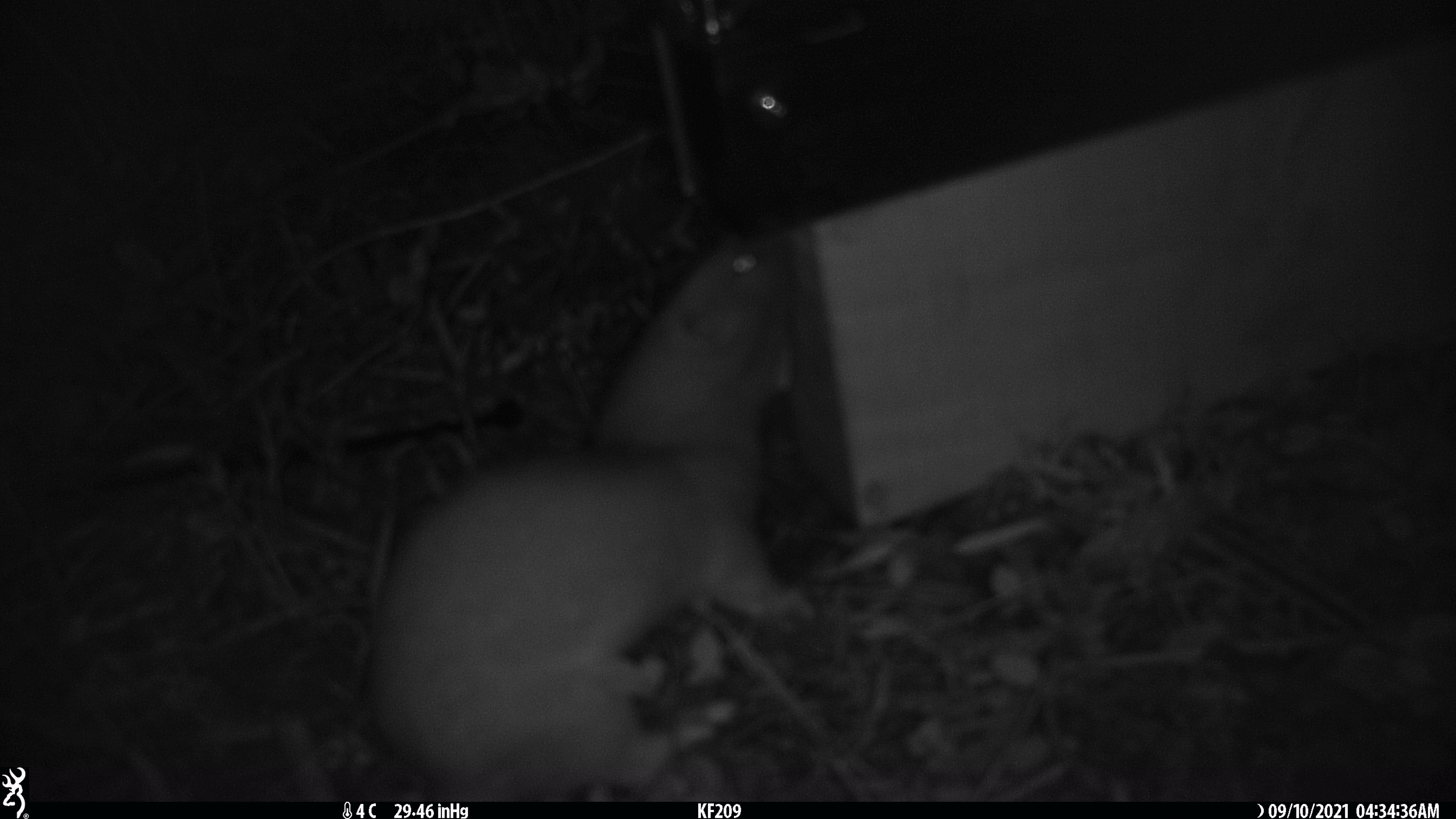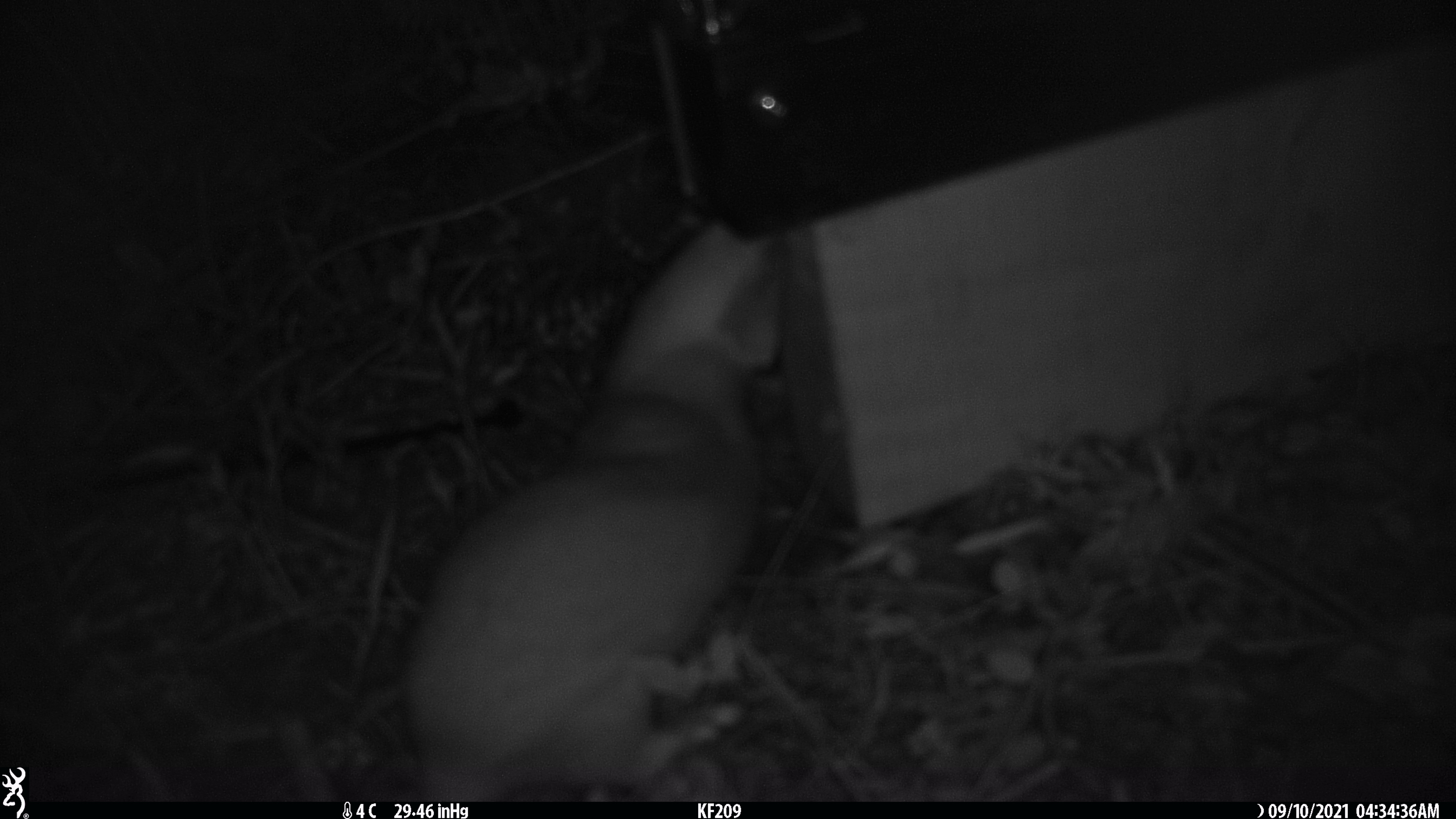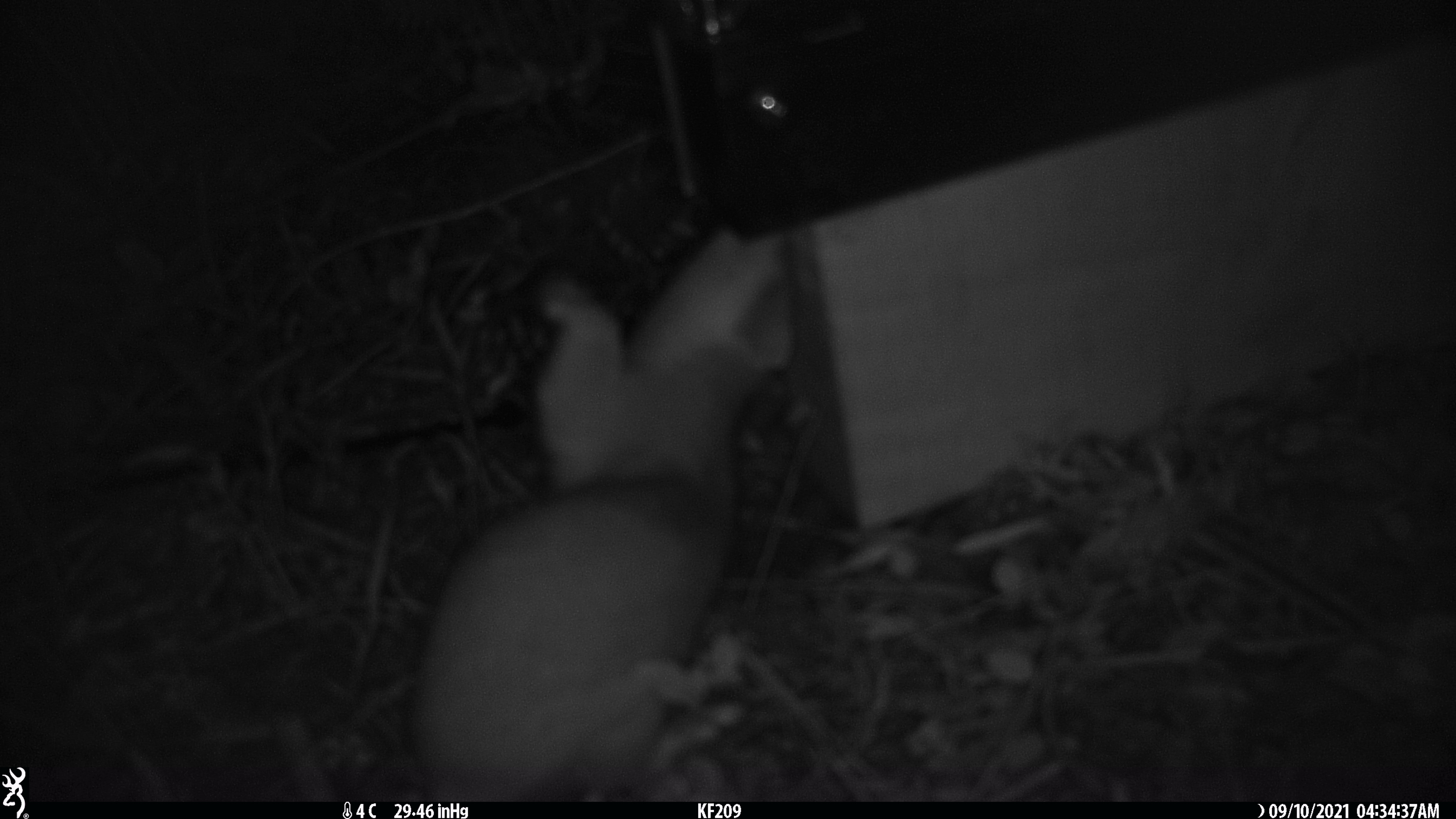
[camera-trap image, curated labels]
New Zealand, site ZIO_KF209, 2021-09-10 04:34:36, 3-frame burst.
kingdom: Animalia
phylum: Chordata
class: Mammalia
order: Carnivora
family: Mustelidae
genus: Mustela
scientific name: Mustela erminea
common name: stoat